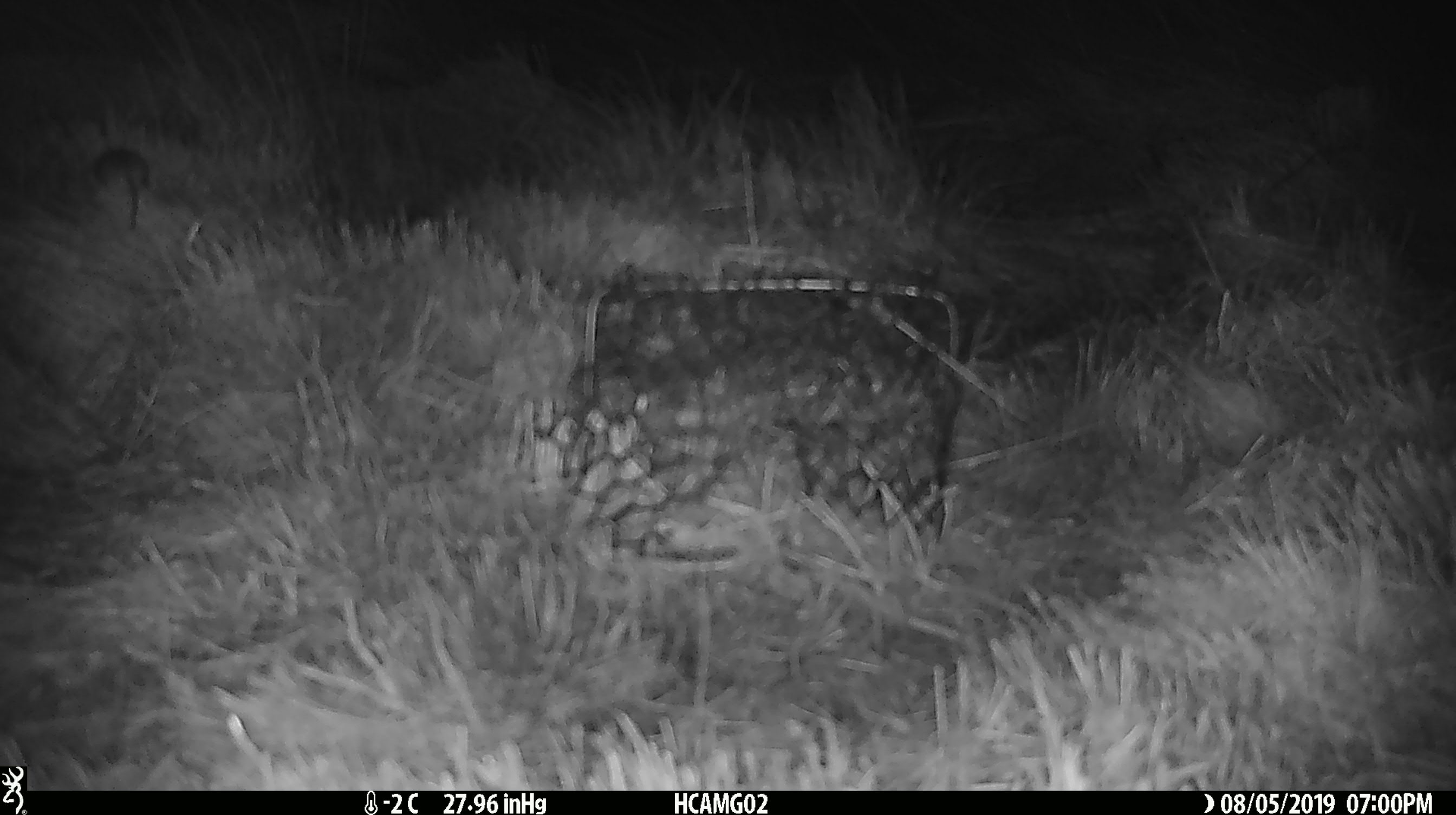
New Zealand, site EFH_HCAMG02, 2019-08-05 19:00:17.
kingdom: Animalia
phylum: Chordata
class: Mammalia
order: Rodentia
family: Muridae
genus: Mus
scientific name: Mus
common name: mouse